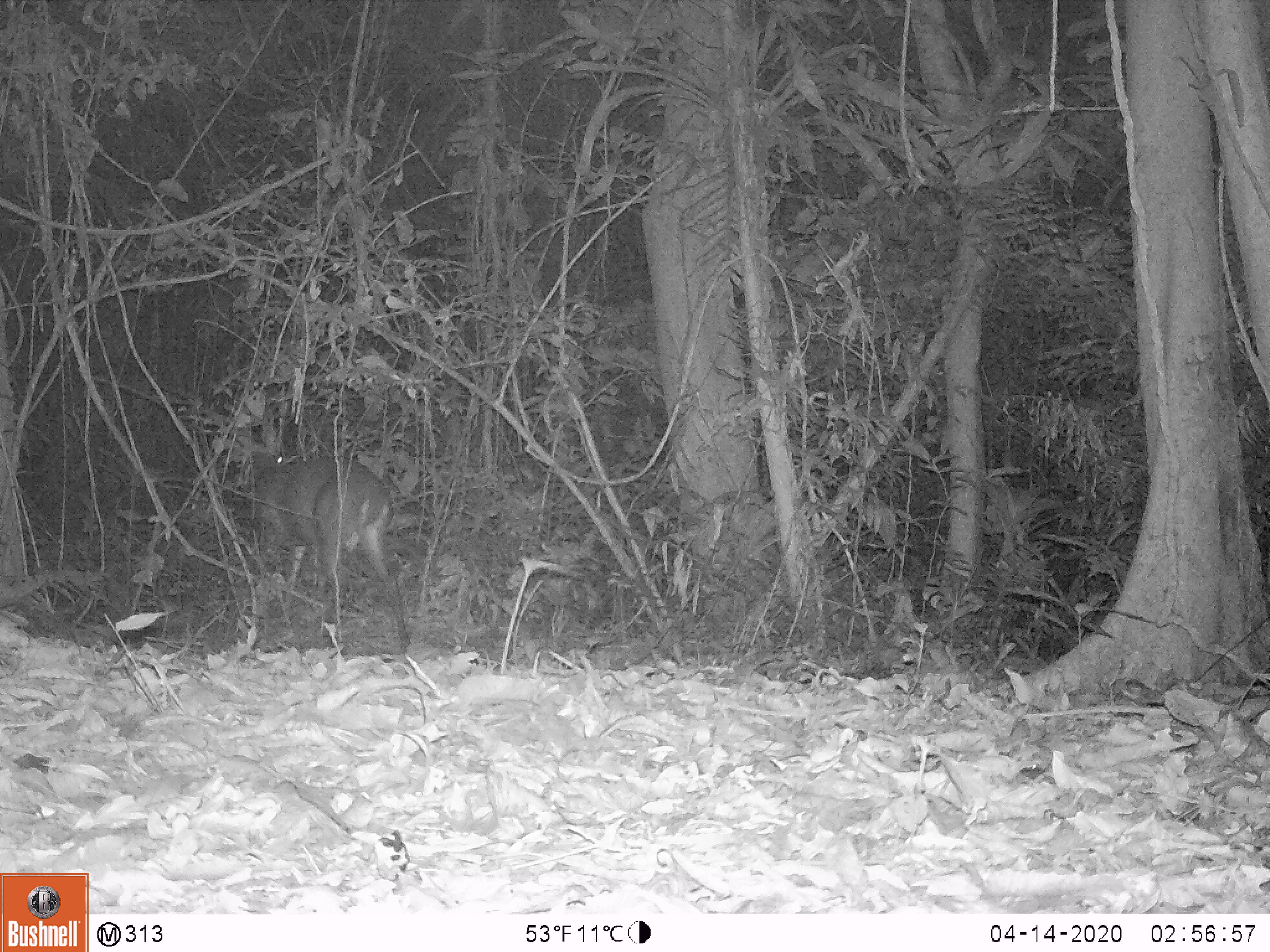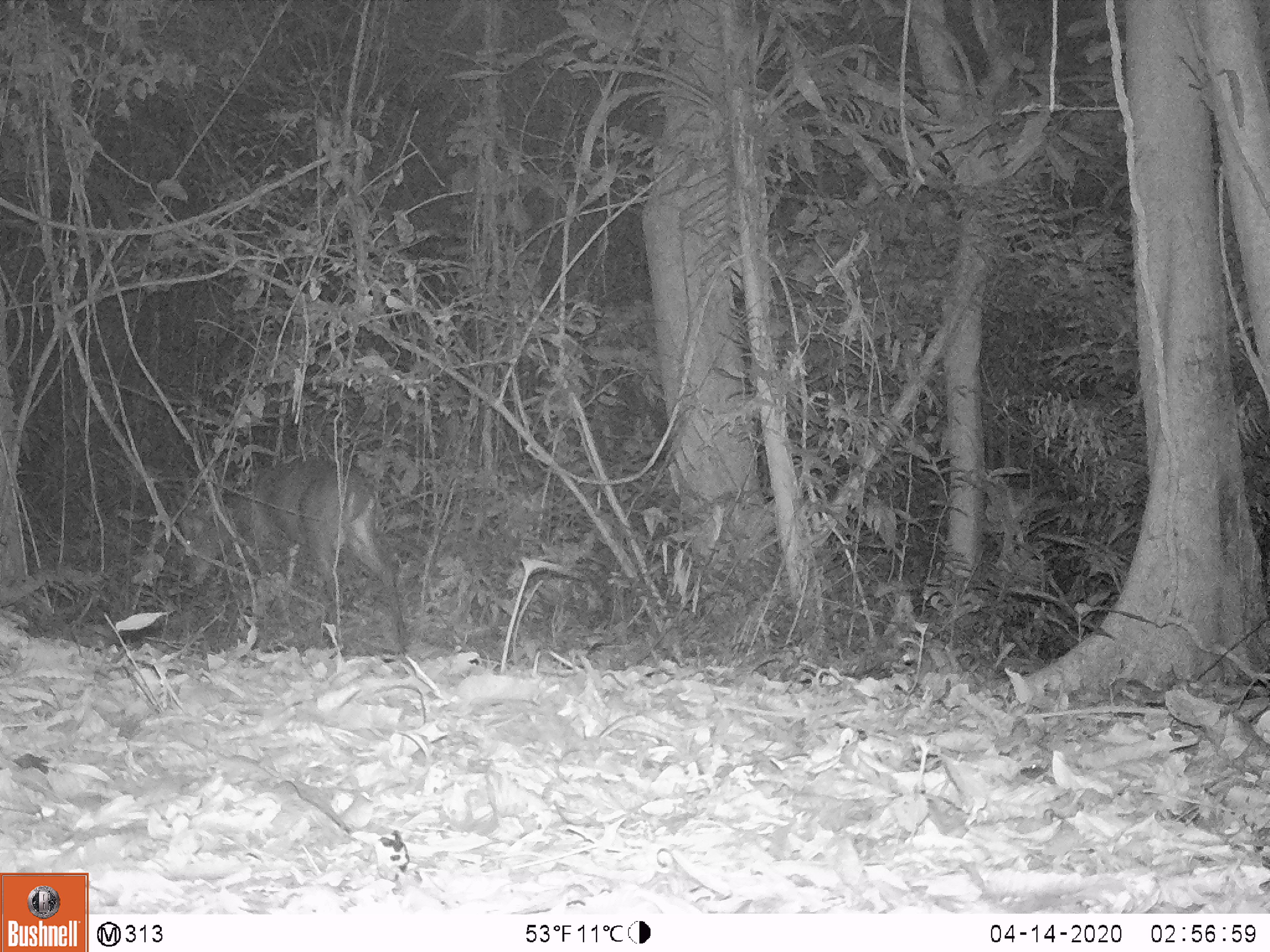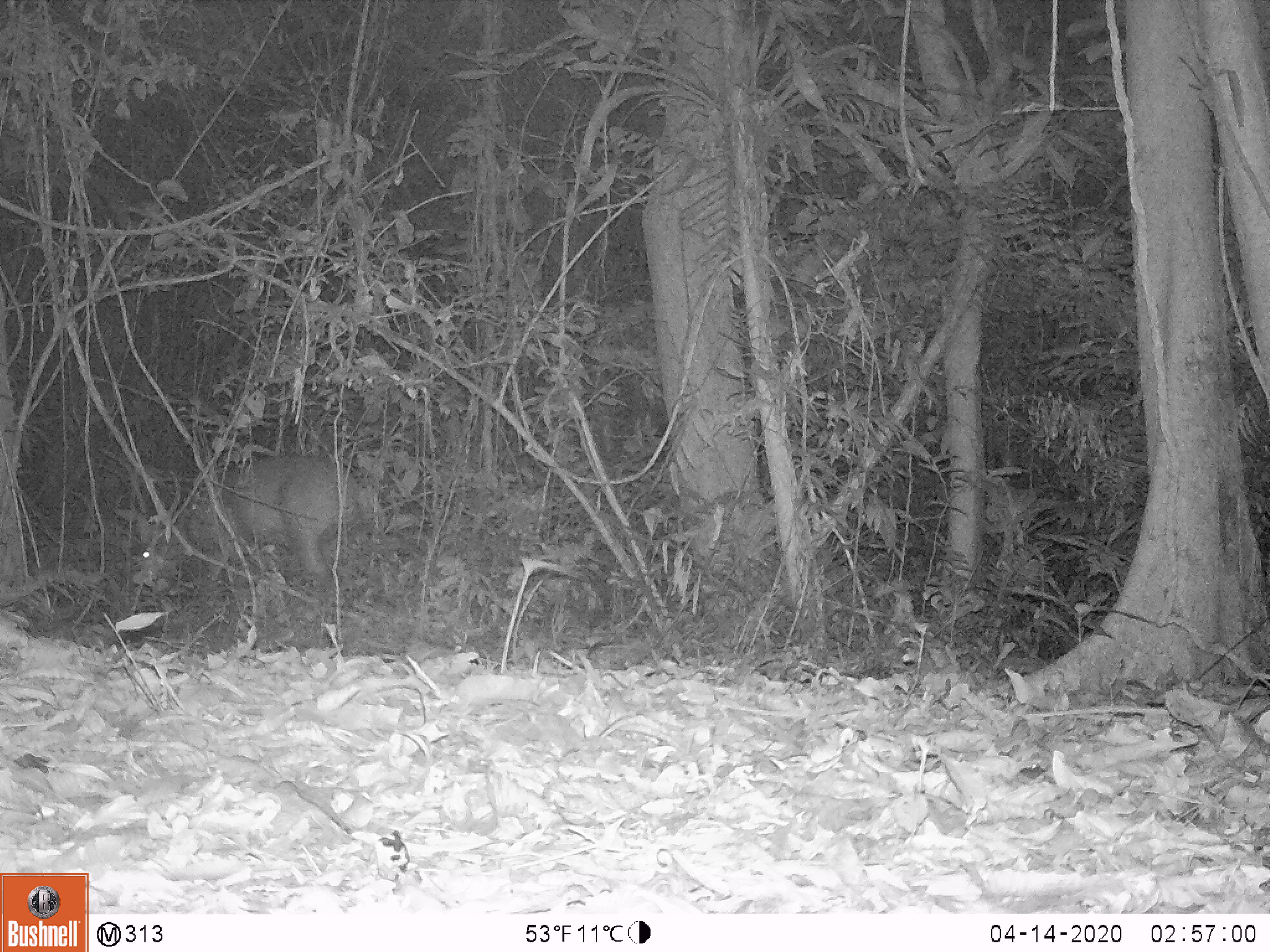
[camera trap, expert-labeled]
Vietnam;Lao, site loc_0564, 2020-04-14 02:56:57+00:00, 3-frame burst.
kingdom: Animalia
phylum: Chordata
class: Mammalia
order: Artiodactyla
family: Cervidae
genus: Muntiacus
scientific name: Muntiacus vuquangensis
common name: large-antlered muntjac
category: large antlered muntjac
Large antlered muntjac (large-antlered muntjac) (Muntiacus vuquangensis). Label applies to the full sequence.